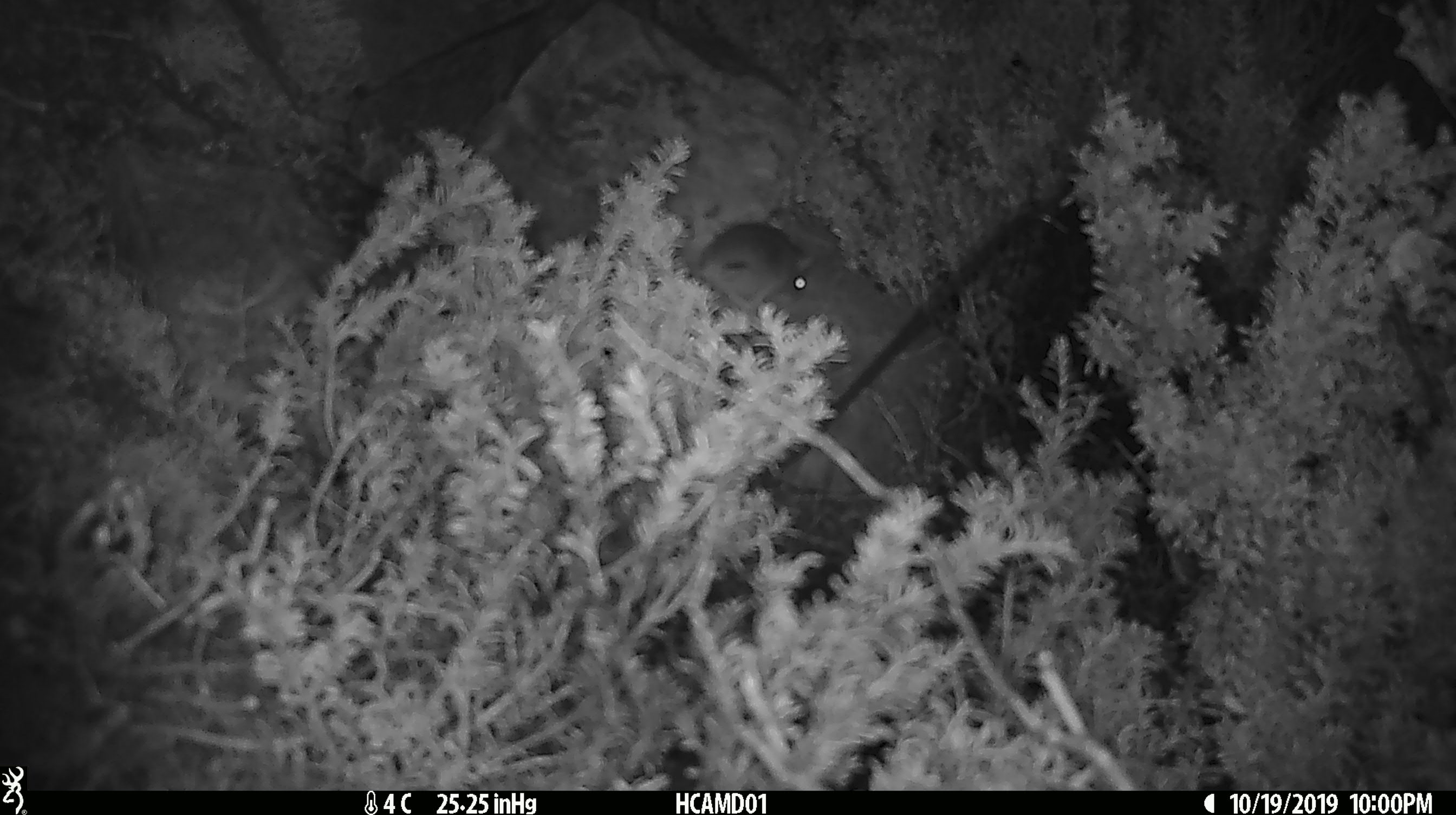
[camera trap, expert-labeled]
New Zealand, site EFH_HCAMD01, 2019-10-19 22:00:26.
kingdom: Animalia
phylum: Chordata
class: Mammalia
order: Rodentia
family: Muridae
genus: Mus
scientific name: Mus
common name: mouse